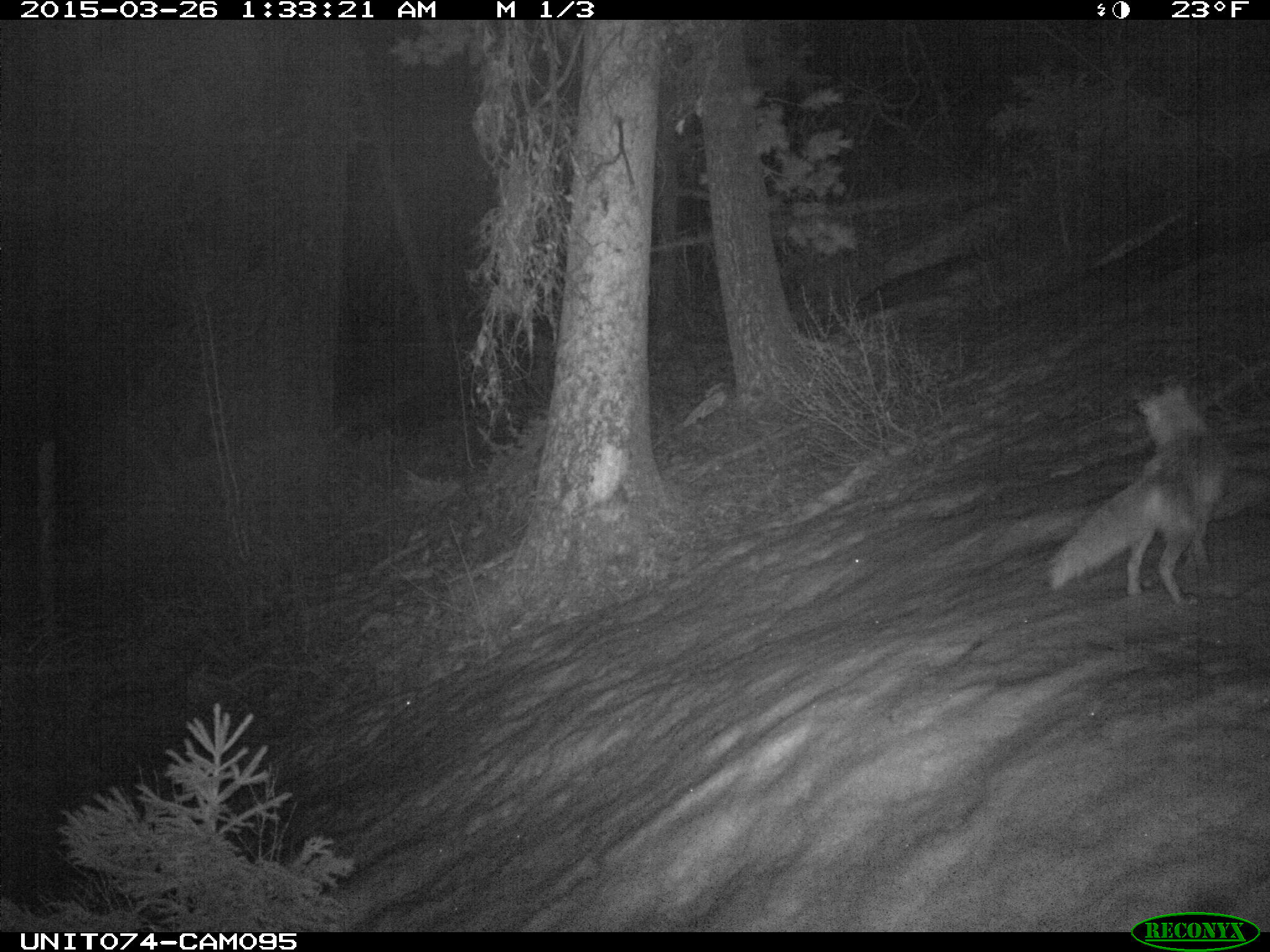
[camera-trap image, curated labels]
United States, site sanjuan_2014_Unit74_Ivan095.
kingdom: Animalia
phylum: Chordata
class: Mammalia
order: Carnivora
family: Canidae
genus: Vulpes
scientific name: Vulpes vulpes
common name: red fox